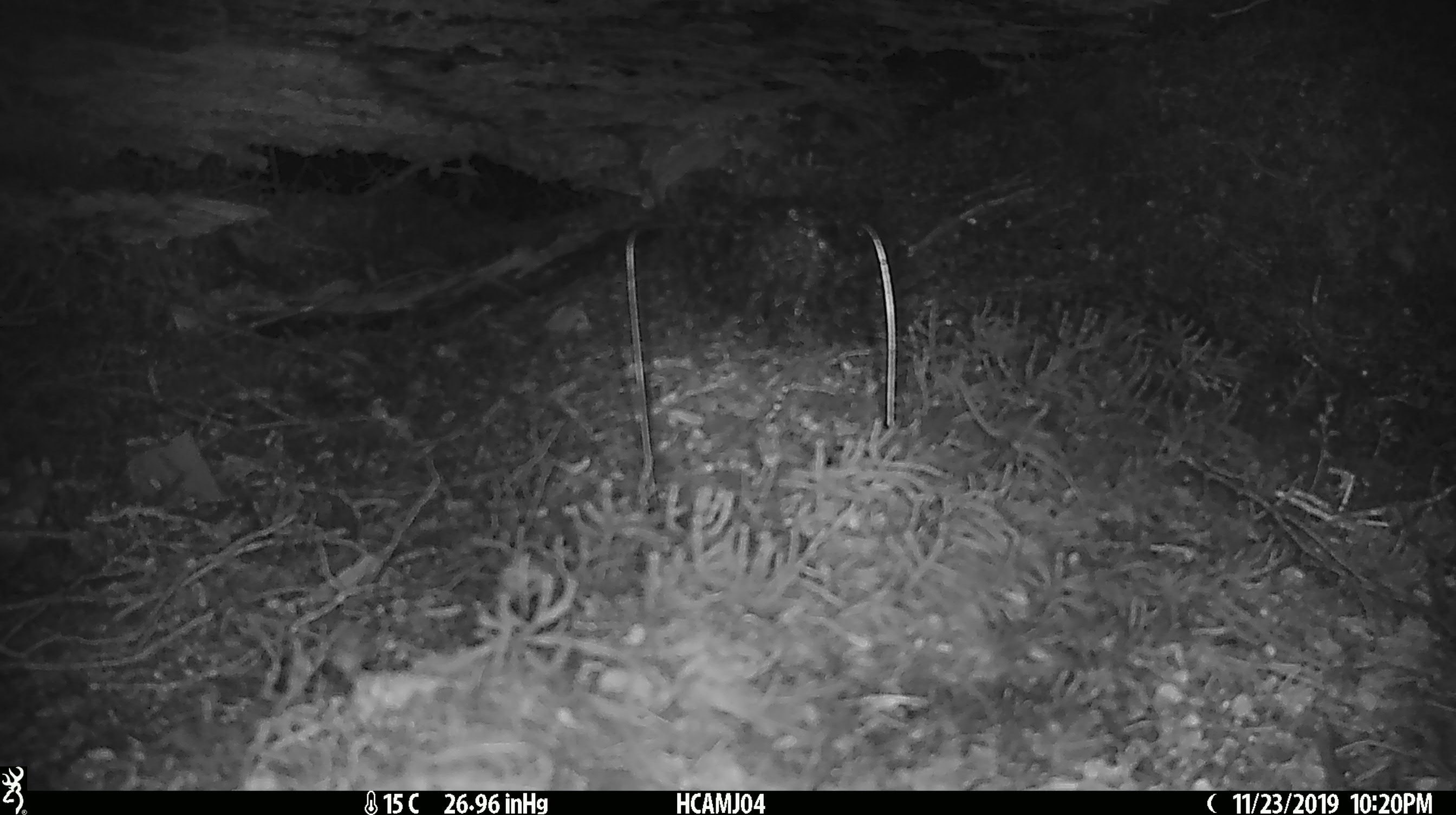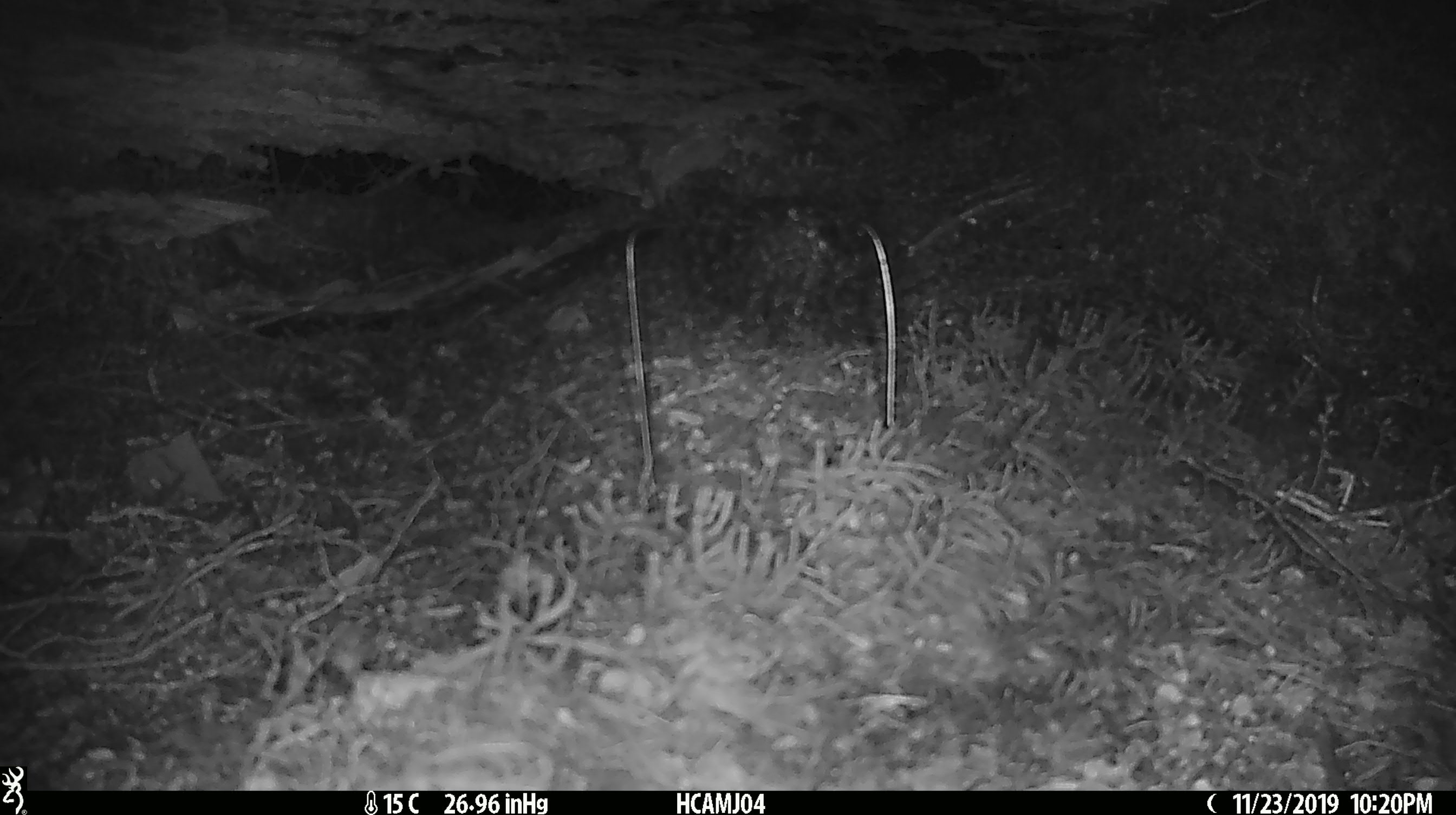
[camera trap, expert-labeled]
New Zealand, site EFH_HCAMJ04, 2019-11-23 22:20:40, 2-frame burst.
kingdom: Animalia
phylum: Chordata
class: Mammalia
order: Rodentia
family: Muridae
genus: Mus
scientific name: Mus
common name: mouse